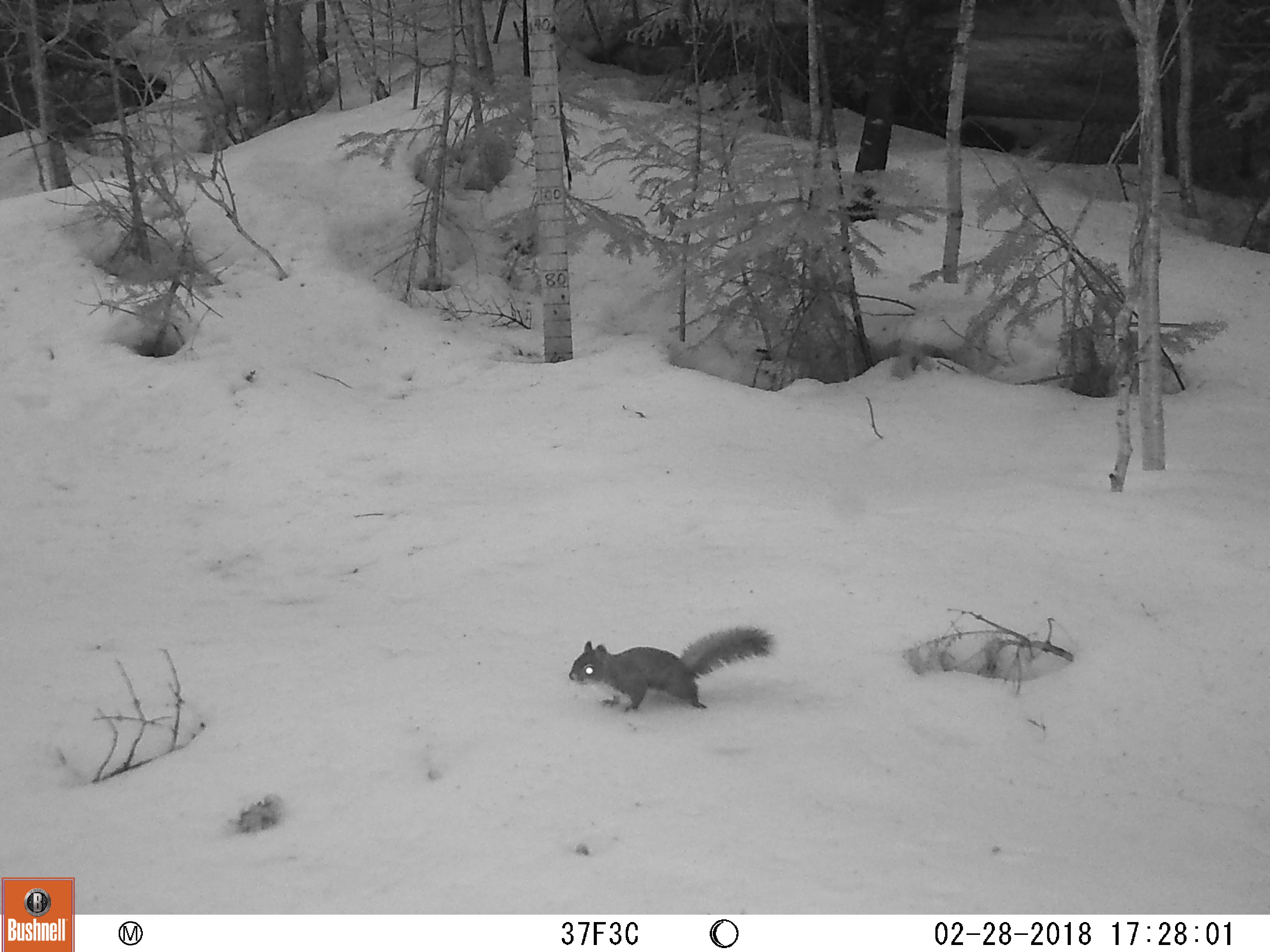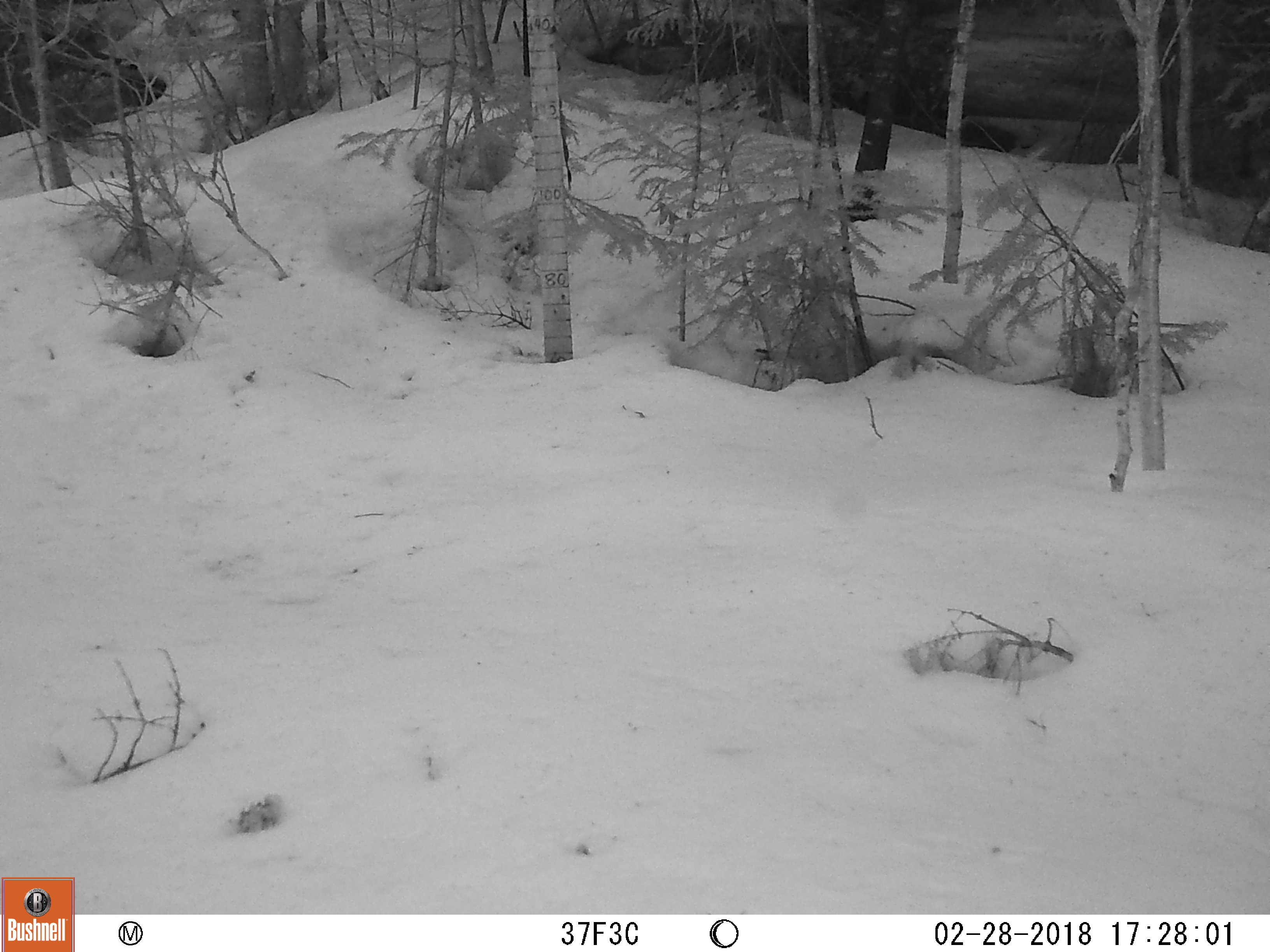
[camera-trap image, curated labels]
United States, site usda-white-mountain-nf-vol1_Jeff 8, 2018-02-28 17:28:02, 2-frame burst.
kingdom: Animalia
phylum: Chordata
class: Mammalia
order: Rodentia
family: Sciuridae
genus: Tamiasciurus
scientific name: Tamiasciurus hudsonicus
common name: red squirrel